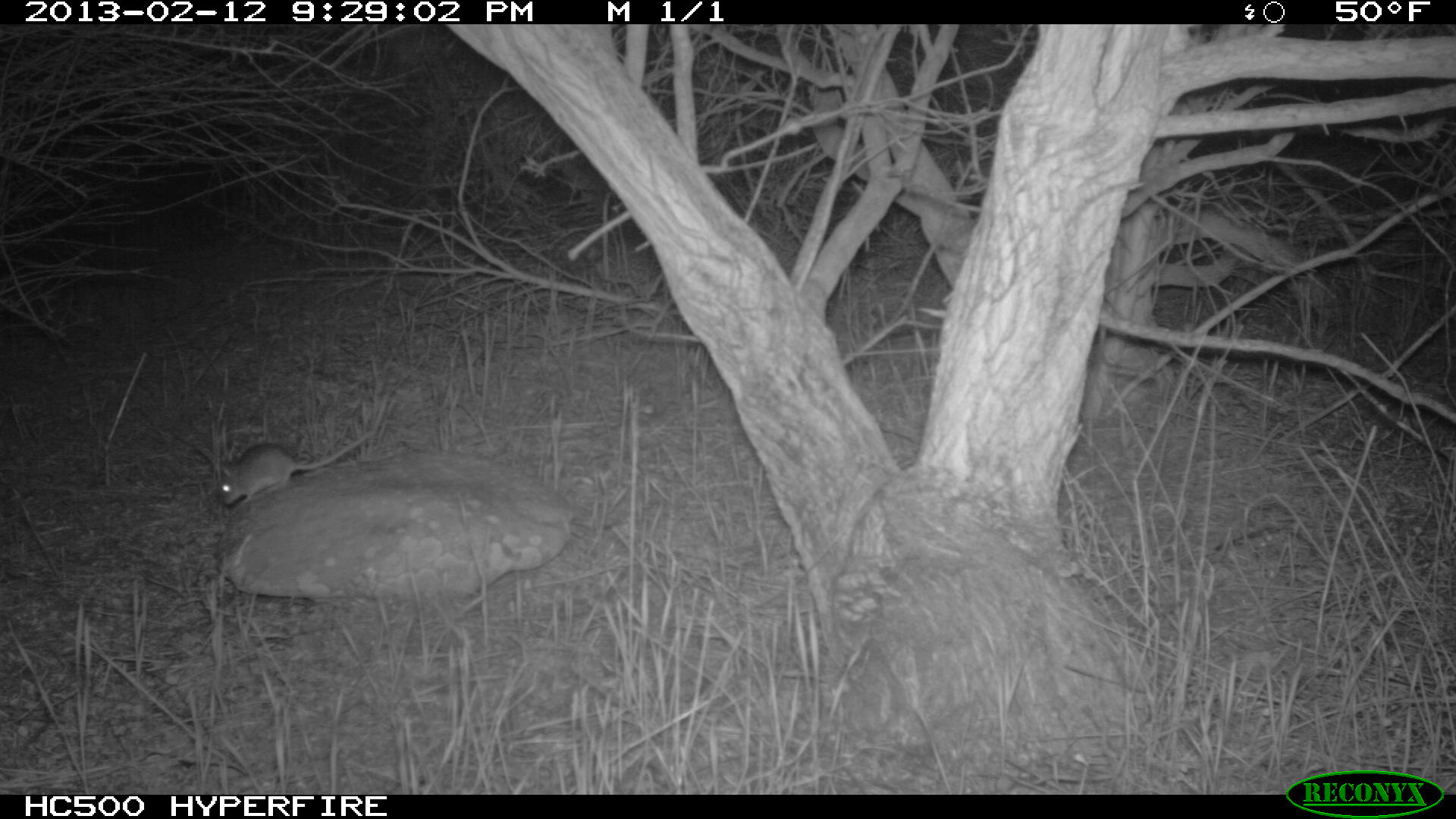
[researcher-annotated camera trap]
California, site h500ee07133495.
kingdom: Animalia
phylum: Chordata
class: Mammalia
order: Rodentia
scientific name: Rodentia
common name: rodent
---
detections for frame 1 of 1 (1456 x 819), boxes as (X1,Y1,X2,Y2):
rodent: (217,432,372,505)